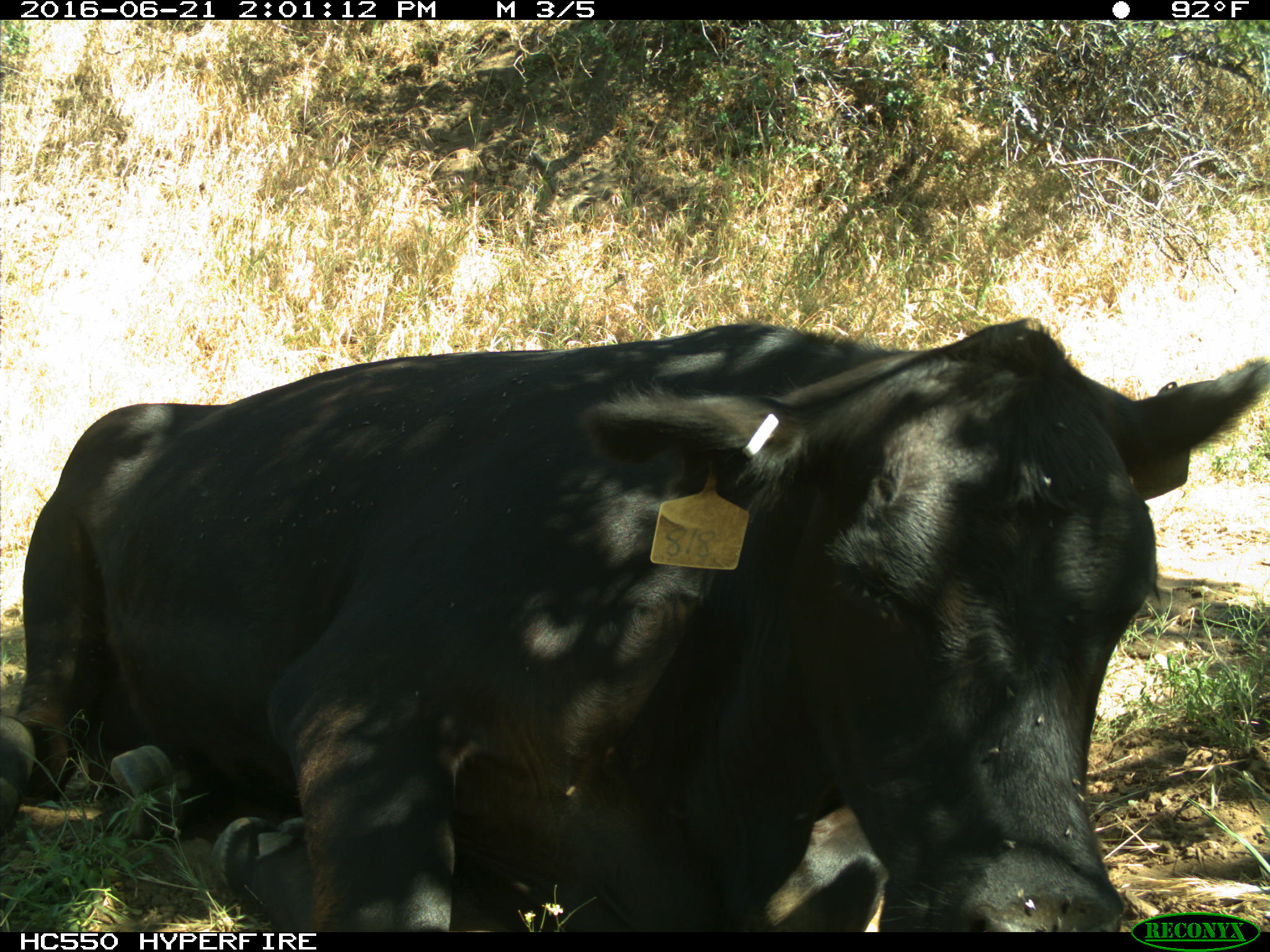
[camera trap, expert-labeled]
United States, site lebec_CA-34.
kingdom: Animalia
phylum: Chordata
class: Mammalia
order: Artiodactyla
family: Bovidae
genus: Bos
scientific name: Bos taurus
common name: domestic cow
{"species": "Bos taurus (domestic cow)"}